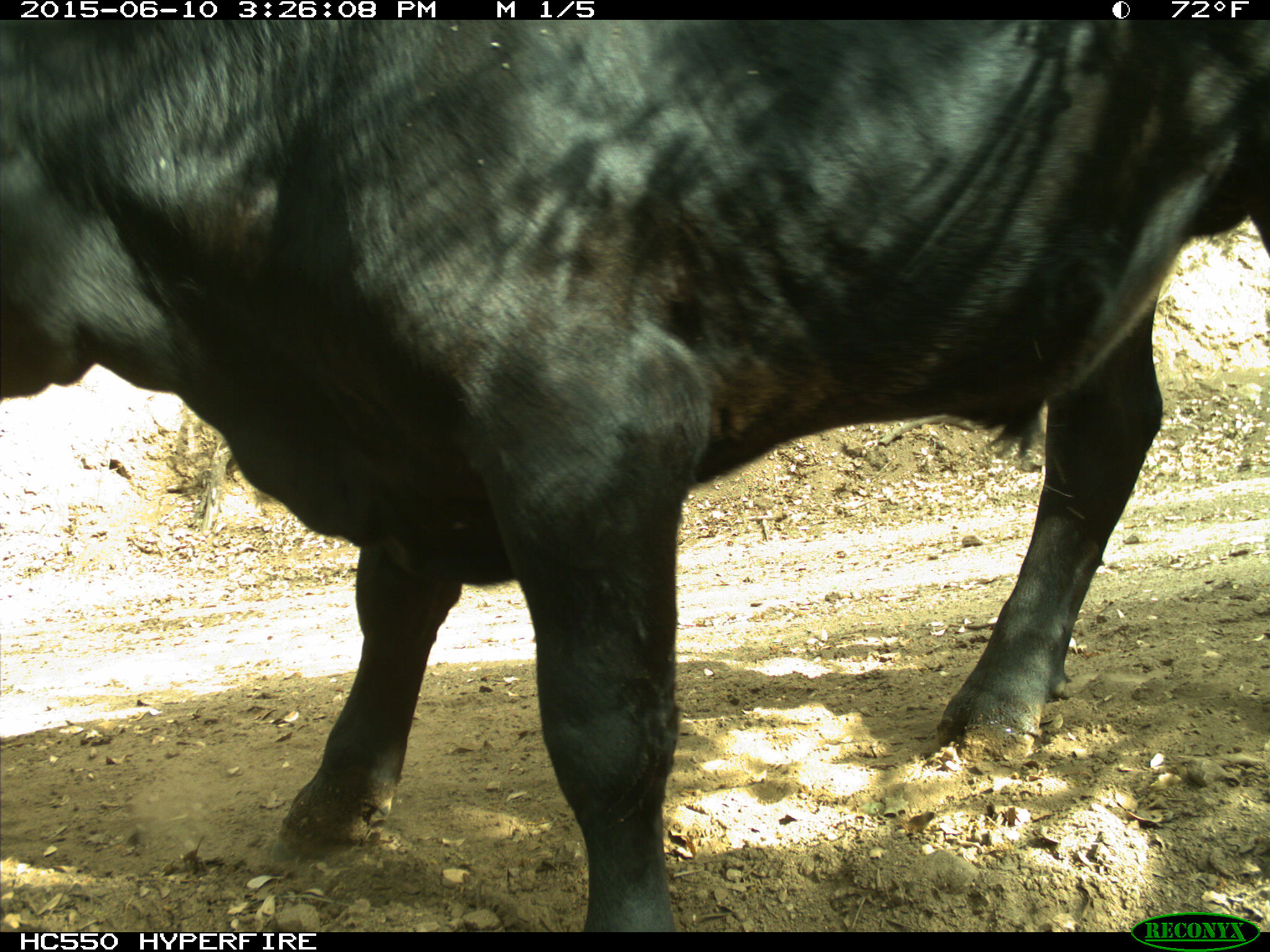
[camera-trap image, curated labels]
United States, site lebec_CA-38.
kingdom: Animalia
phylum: Chordata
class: Mammalia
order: Artiodactyla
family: Bovidae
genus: Bos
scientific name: Bos taurus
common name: domestic cow